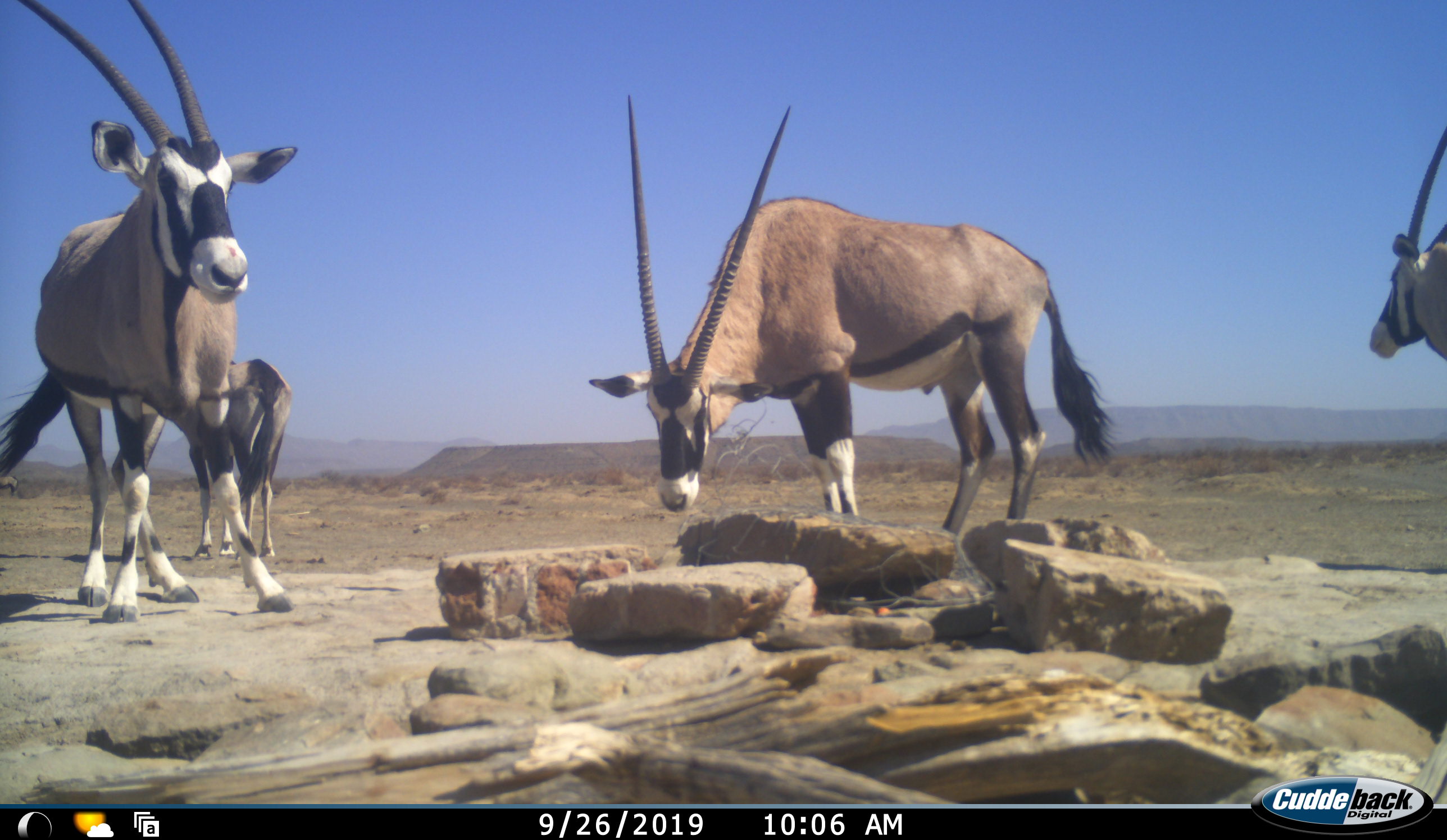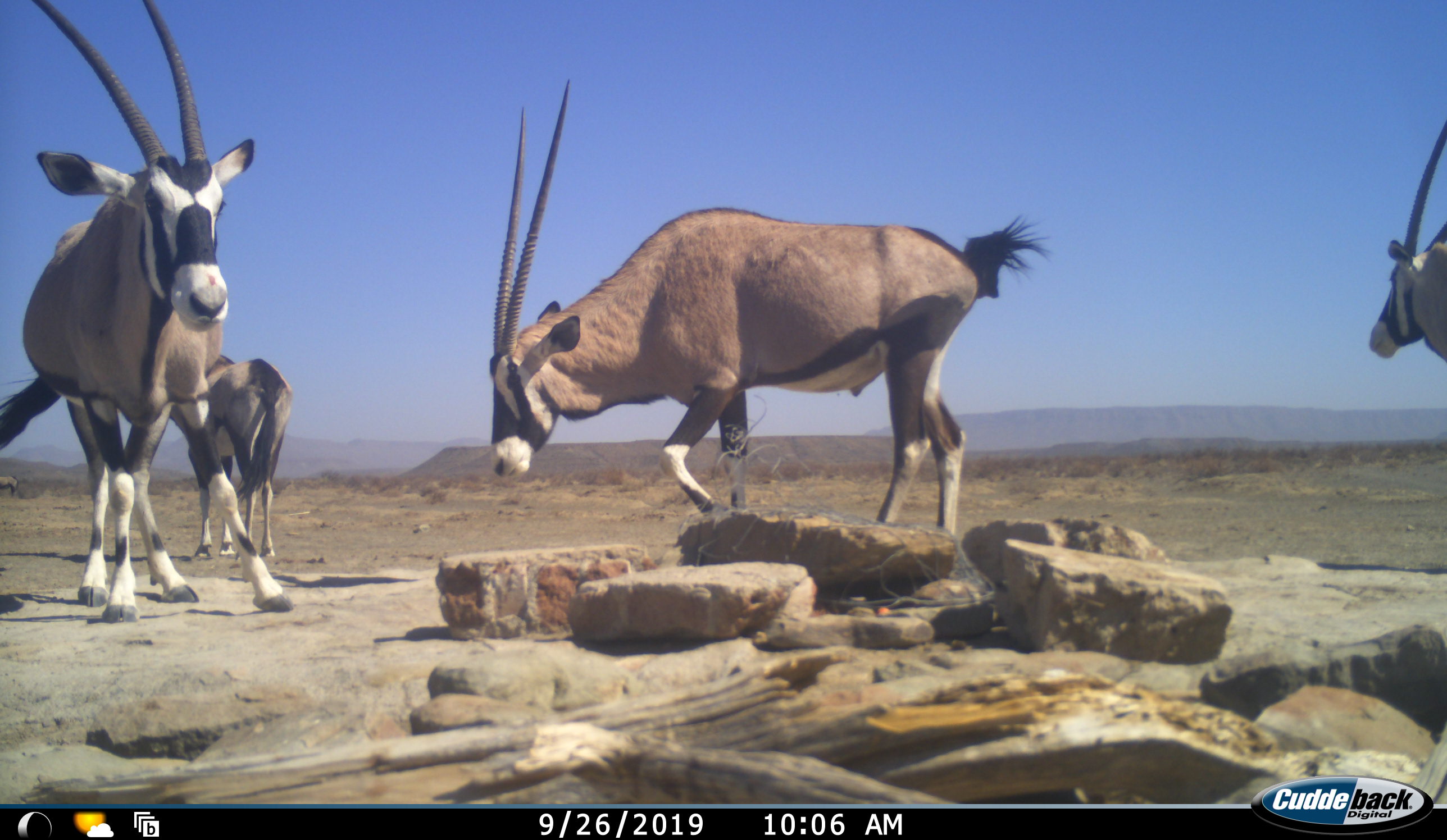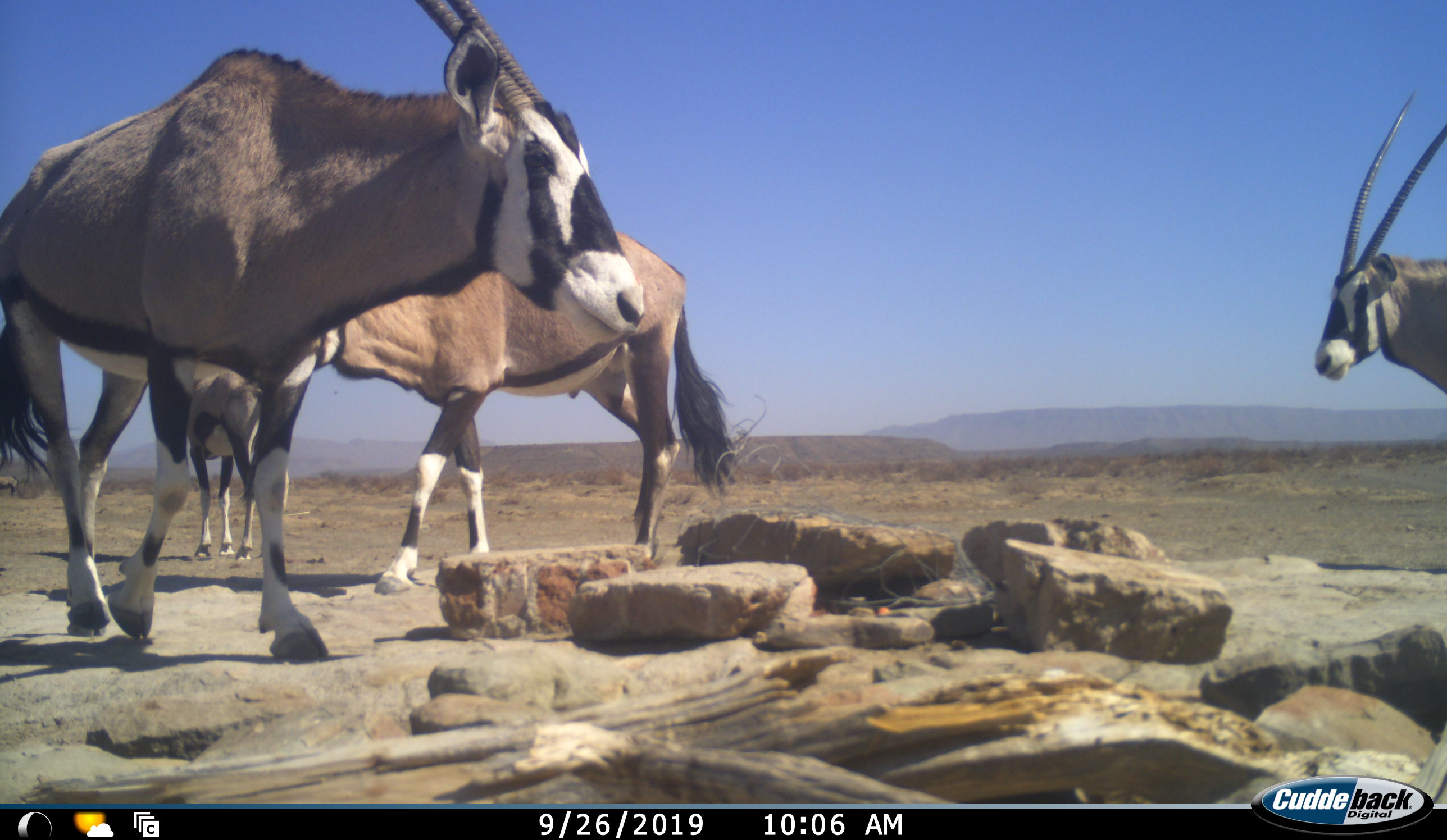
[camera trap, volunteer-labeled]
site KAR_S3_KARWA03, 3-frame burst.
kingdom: Animalia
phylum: Chordata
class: Mammalia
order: Artiodactyla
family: Bovidae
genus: Oryx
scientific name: Oryx gazella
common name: gemsbok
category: oryx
Oryx (gemsbok) (Oryx gazella), count 4. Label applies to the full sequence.